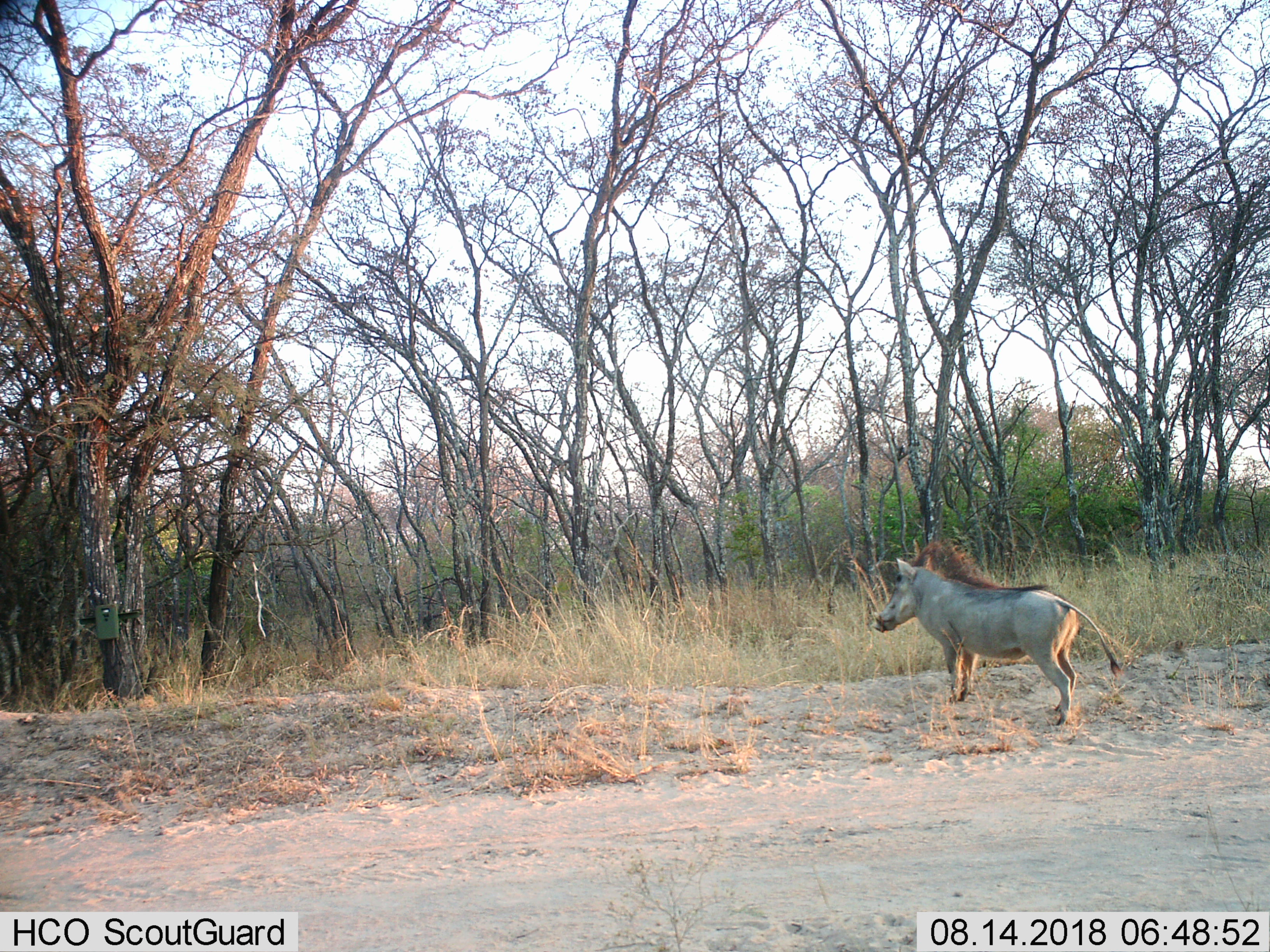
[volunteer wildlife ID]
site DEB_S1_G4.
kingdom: Animalia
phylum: Chordata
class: Mammalia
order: Artiodactyla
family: Suidae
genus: Phacochoerus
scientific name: Phacochoerus africanus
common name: warthog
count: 1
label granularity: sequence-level